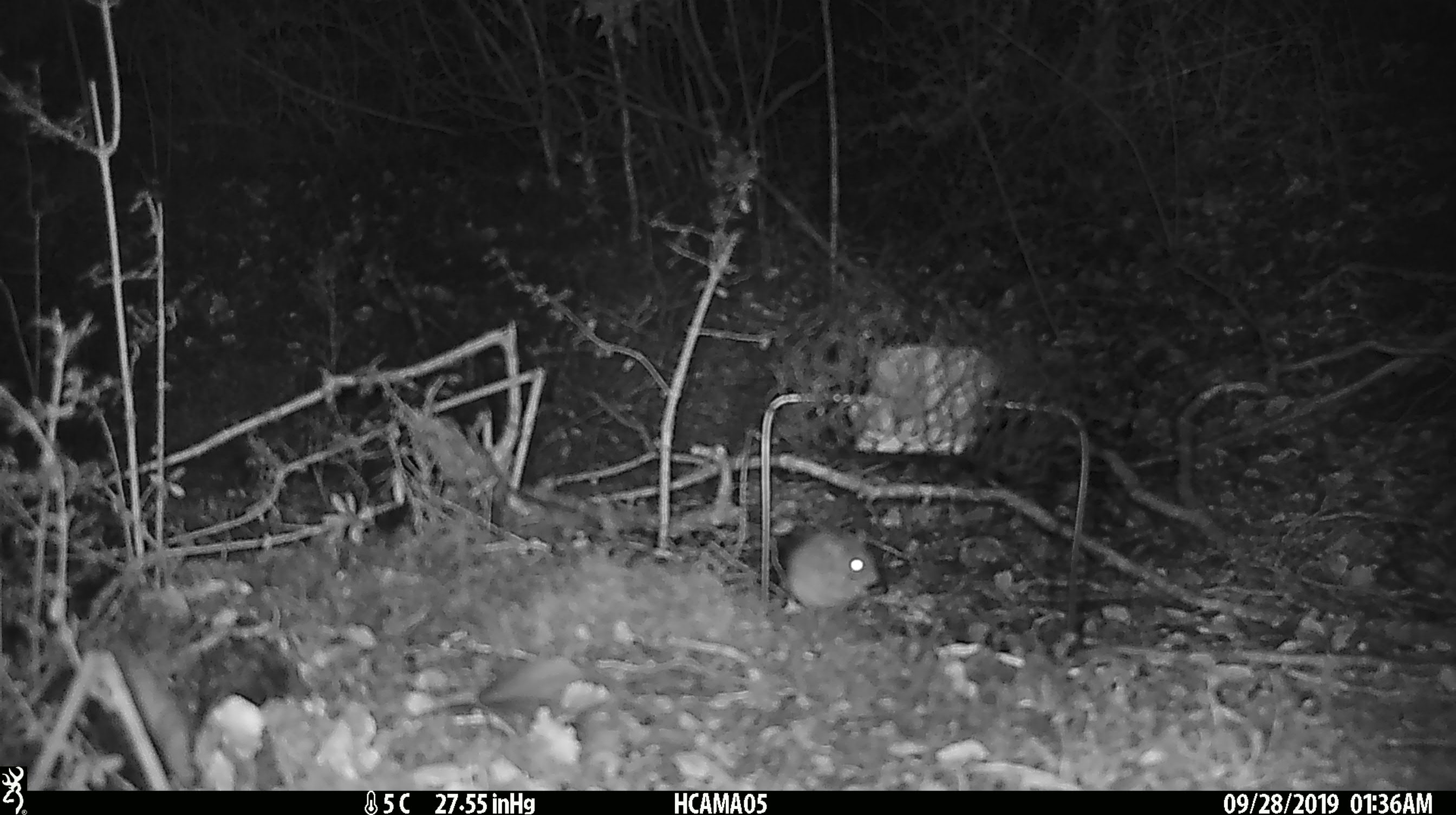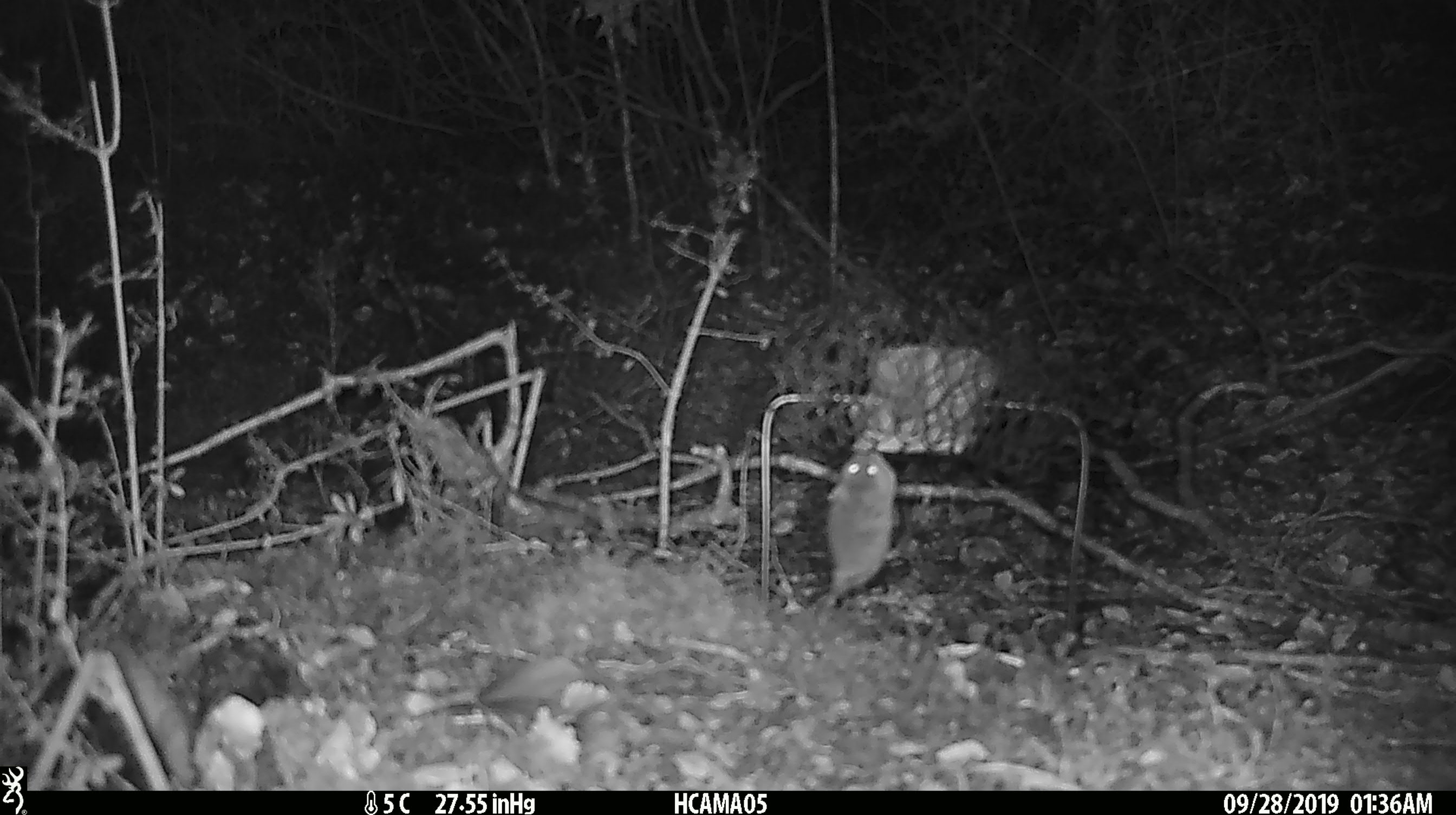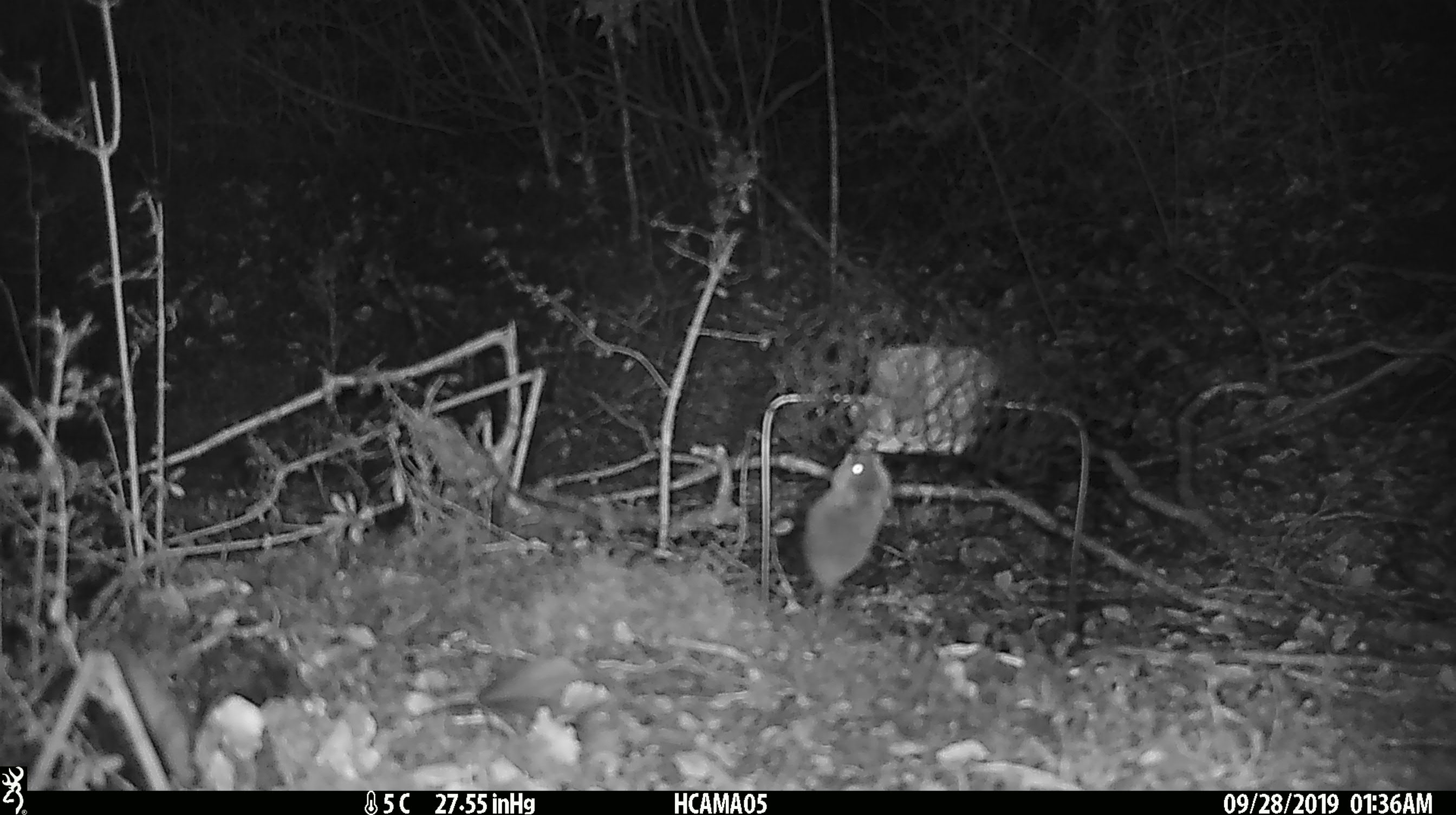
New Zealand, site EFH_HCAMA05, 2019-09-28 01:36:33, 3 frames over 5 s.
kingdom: Animalia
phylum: Chordata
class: Mammalia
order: Rodentia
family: Muridae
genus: Mus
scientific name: Mus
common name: mouse